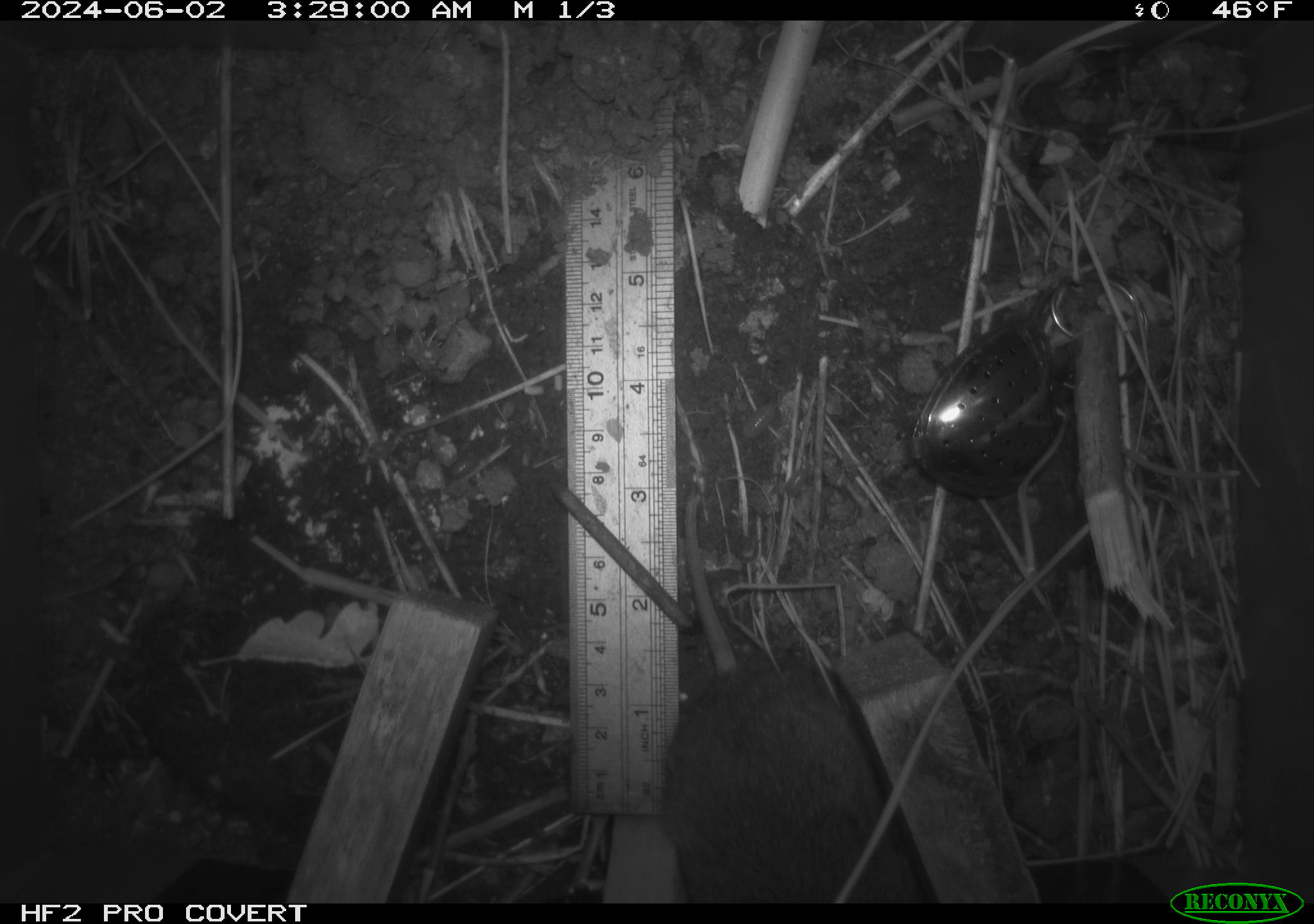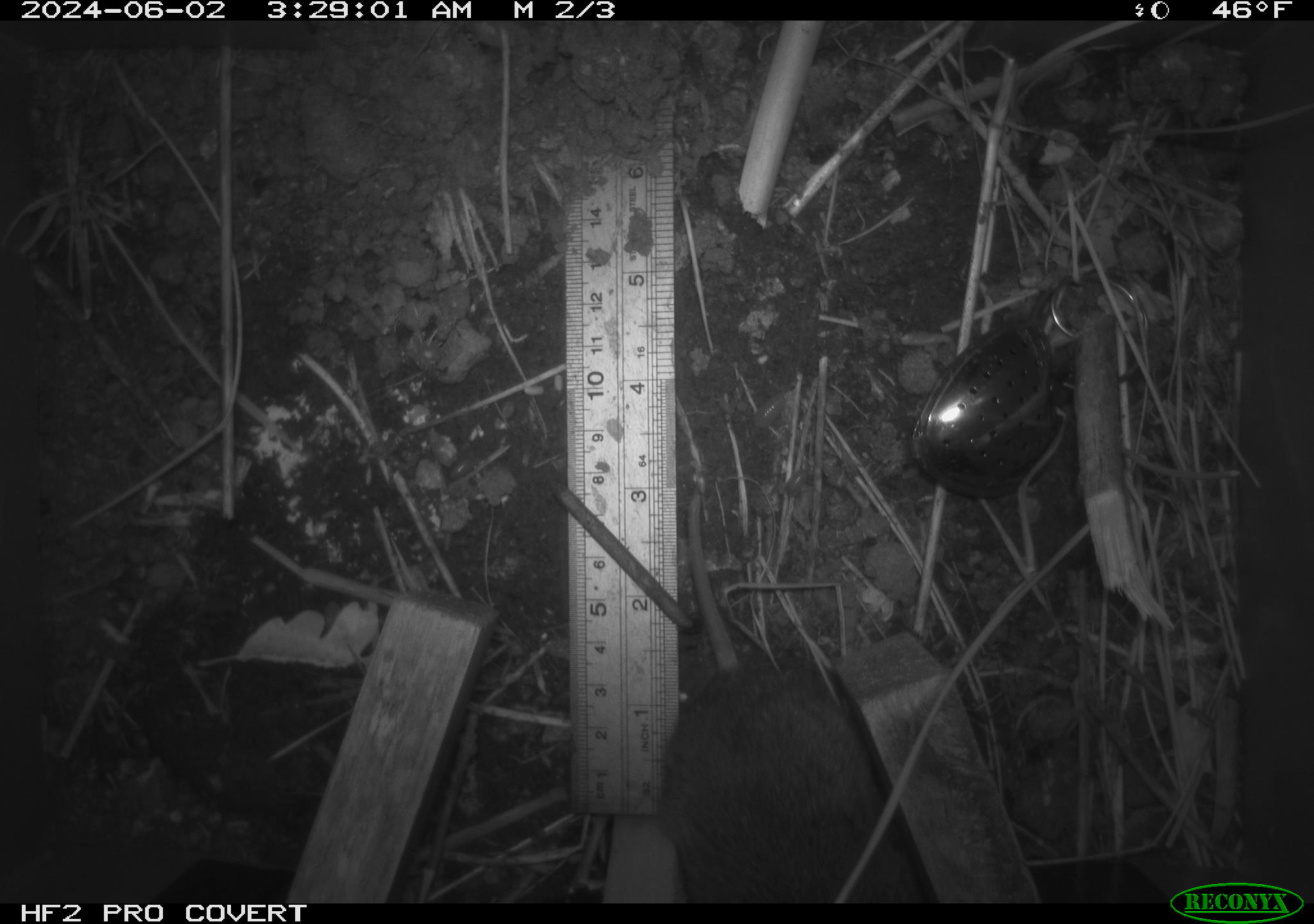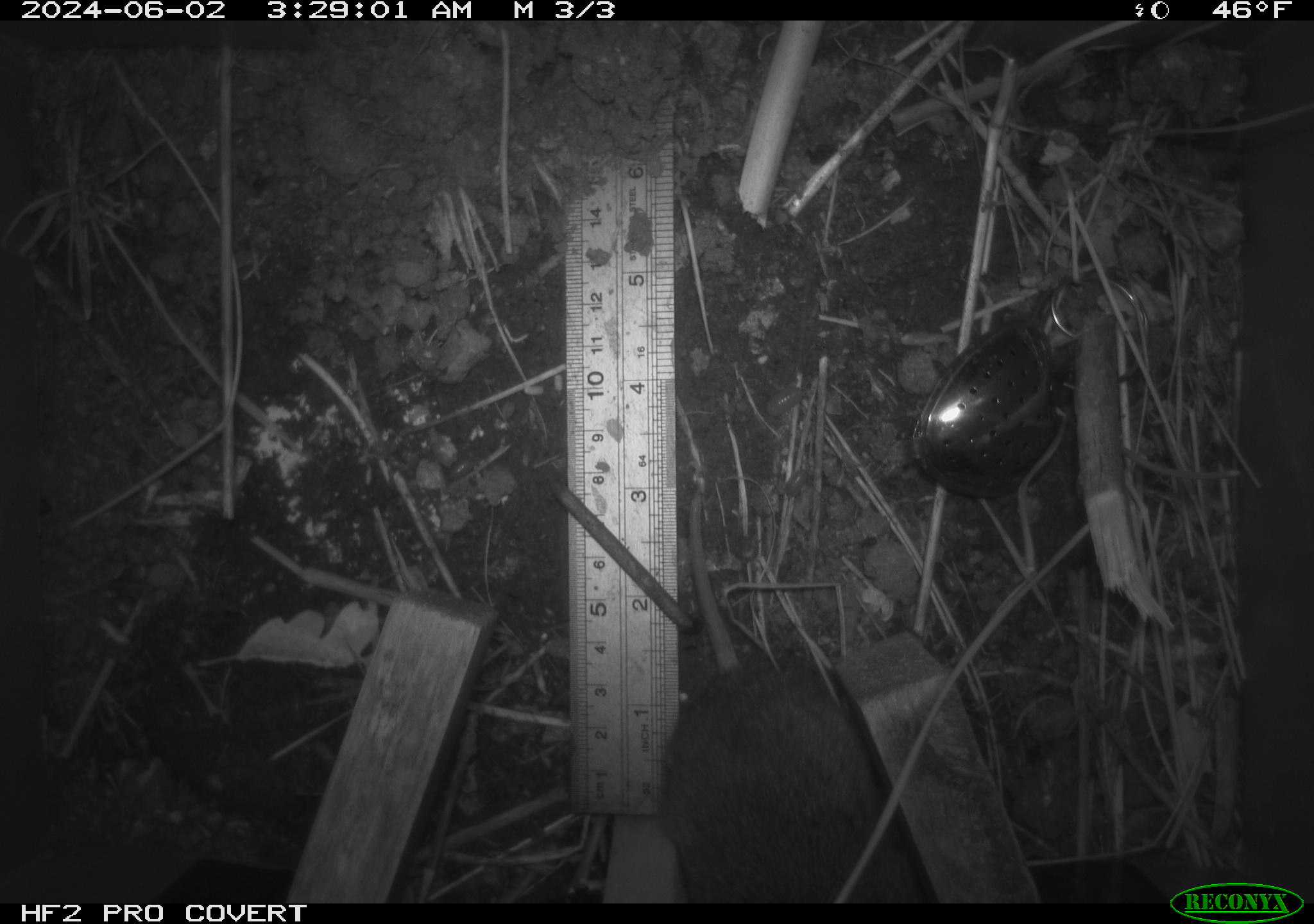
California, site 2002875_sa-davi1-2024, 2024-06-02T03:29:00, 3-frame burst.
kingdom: Animalia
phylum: Chordata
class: Mammalia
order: Rodentia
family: Cricetidae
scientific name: Arvicolinae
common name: voles, lemmings, and muskrats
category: arvicolinae subfamily